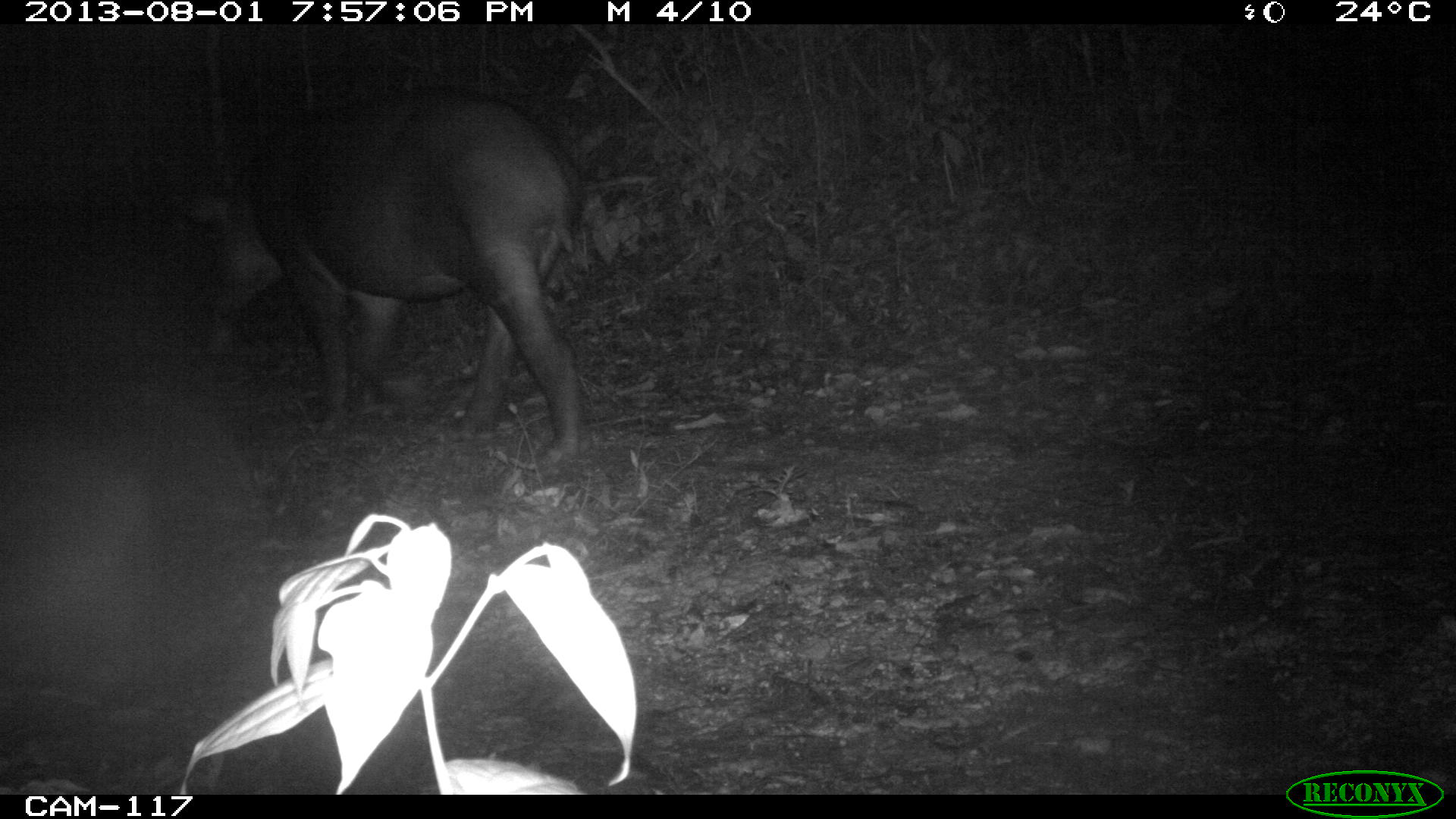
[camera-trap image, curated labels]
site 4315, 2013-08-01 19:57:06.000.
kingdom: Animalia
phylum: Chordata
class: Mammalia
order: Perissodactyla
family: Tapiridae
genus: Tapirus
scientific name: Tapirus bairdii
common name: baird's tapir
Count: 1.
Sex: male.